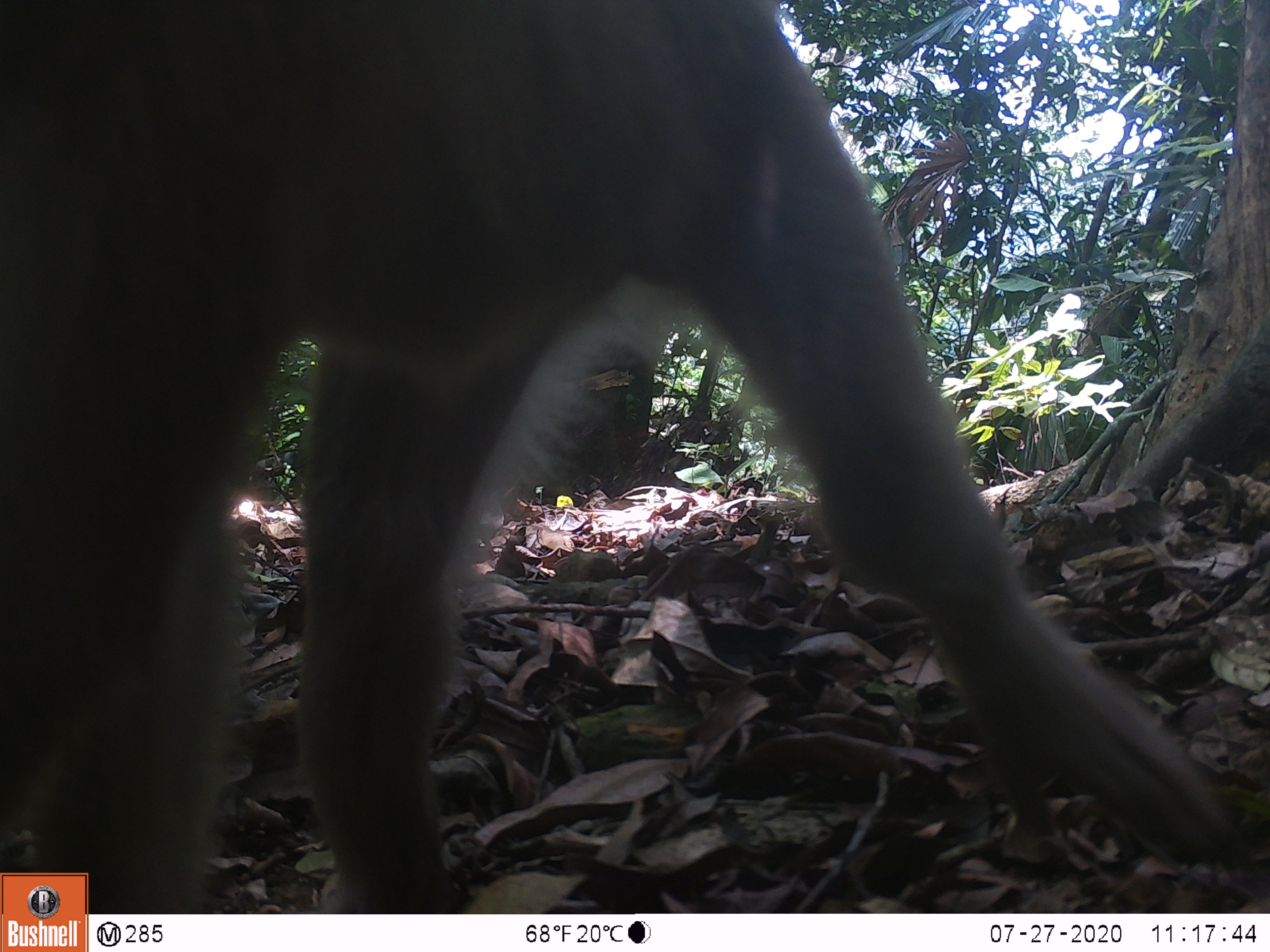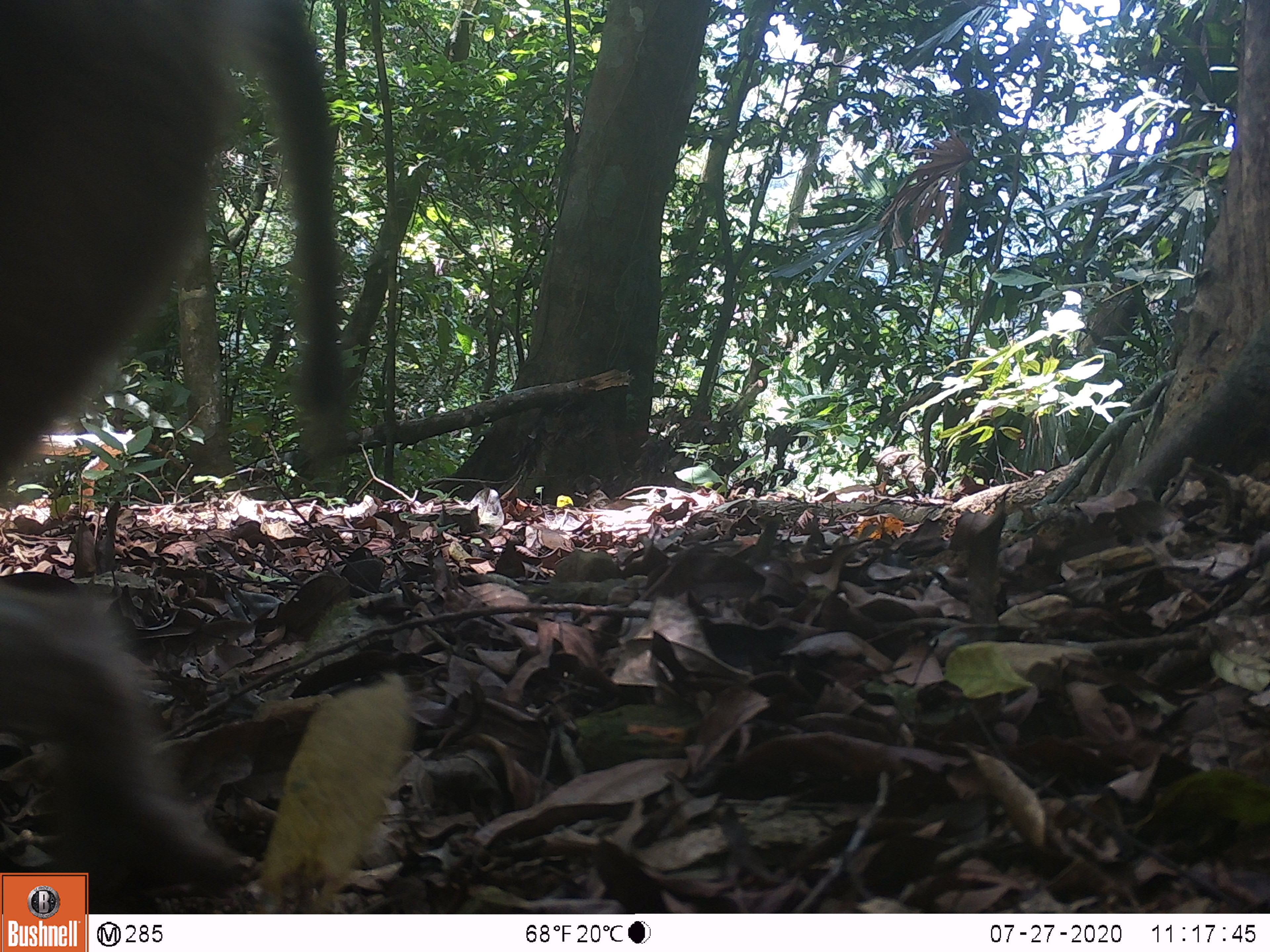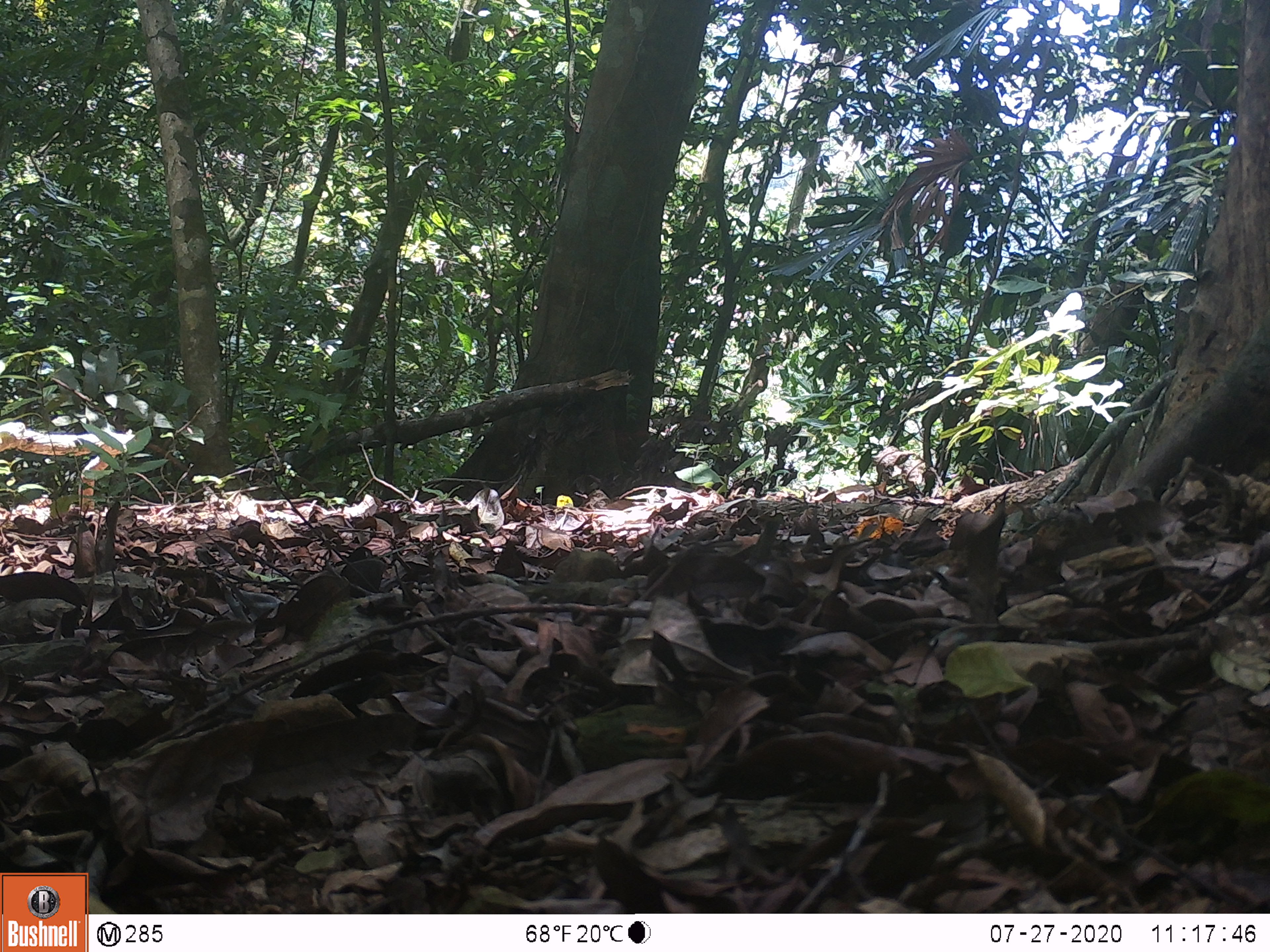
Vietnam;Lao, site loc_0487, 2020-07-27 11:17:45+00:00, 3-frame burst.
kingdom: Animalia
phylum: Chordata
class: Mammalia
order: Primates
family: Cercopithecidae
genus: Macaca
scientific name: Macaca nemestrina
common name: pig-tailed macaque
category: pig tailed macaque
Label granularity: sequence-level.